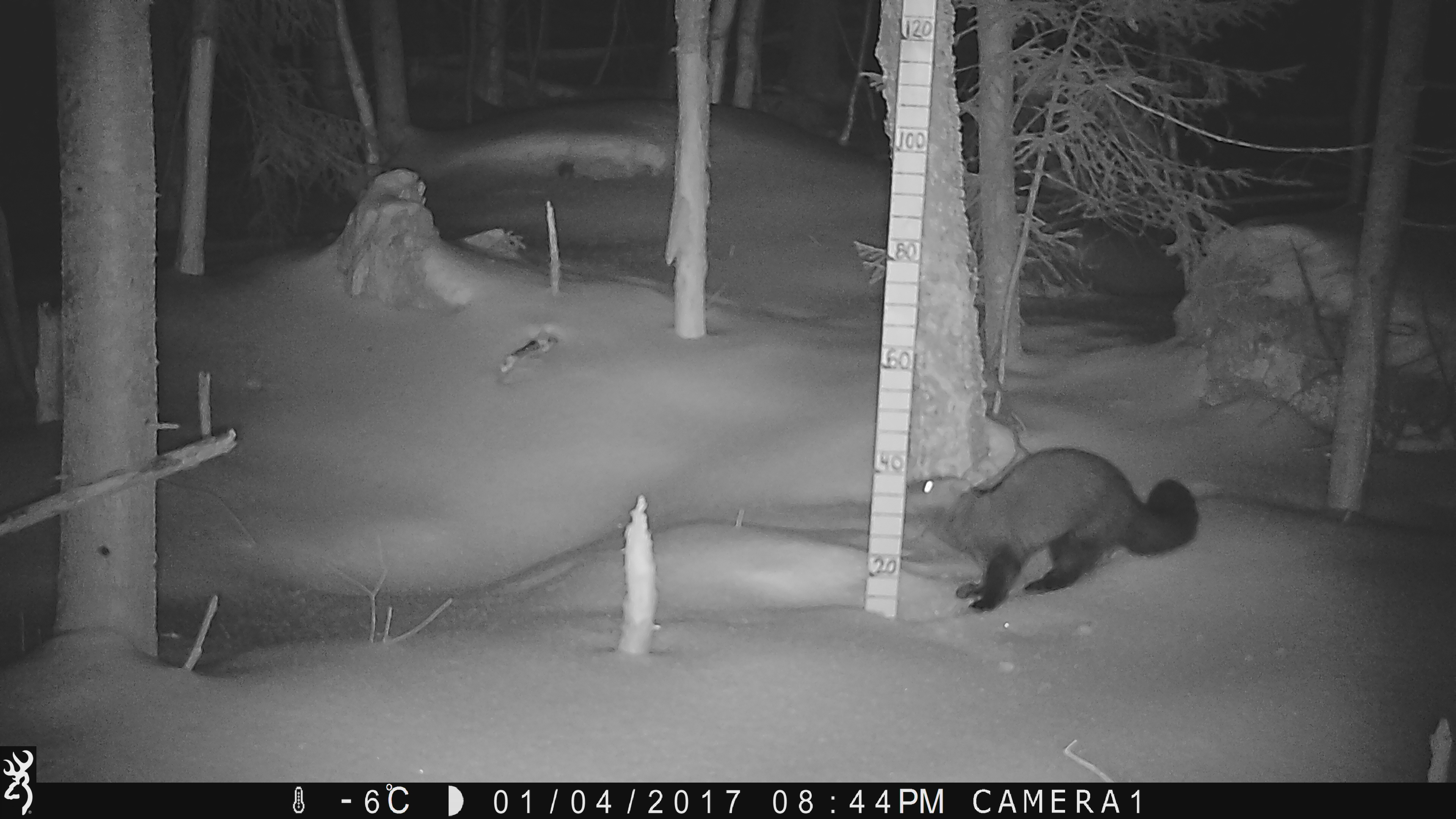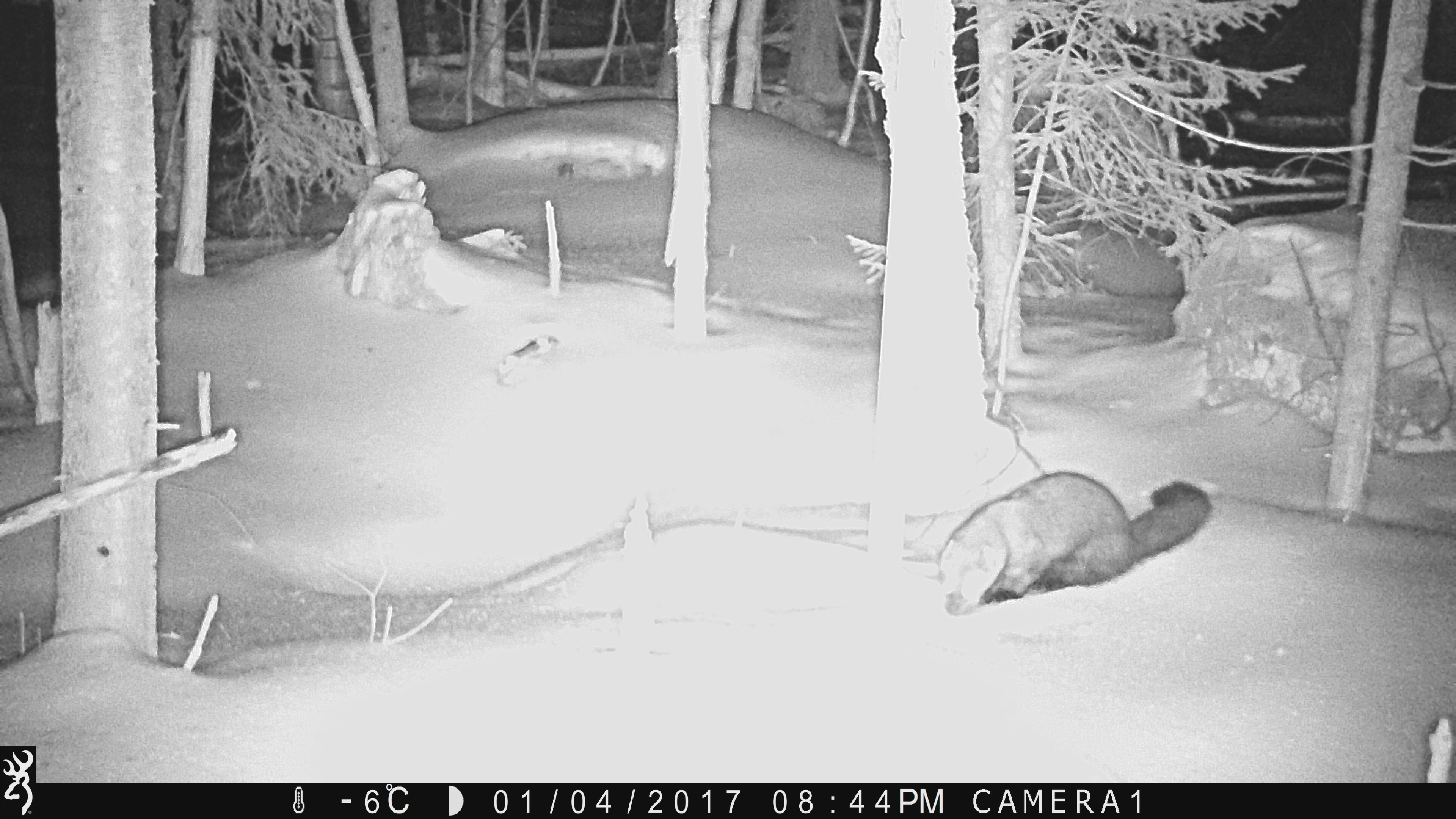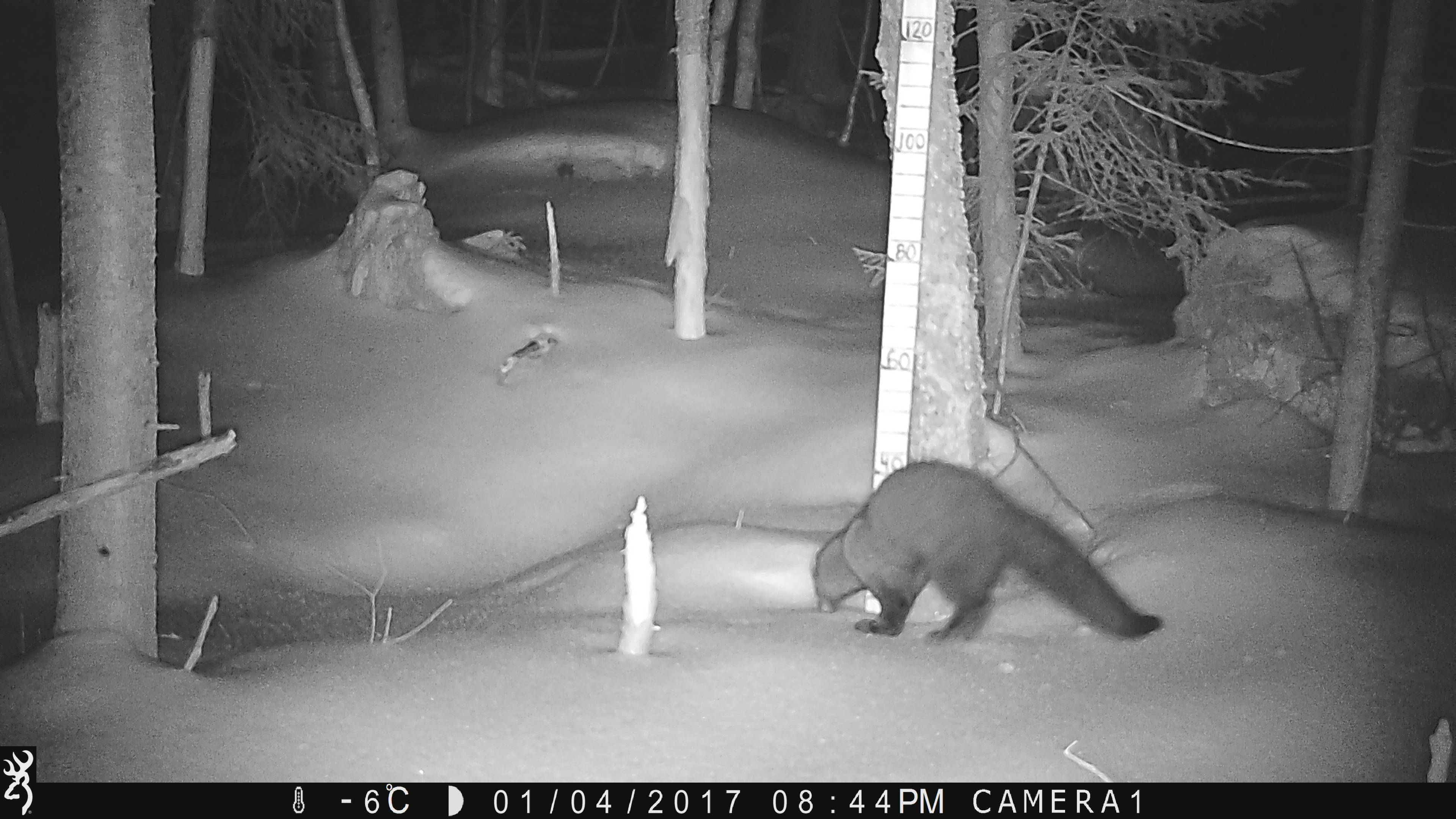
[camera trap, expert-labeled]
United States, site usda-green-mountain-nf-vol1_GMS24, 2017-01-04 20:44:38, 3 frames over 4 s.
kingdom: Animalia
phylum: Chordata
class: Mammalia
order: Carnivora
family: Mustelidae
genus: Pekania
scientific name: Pekania pennanti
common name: fisher